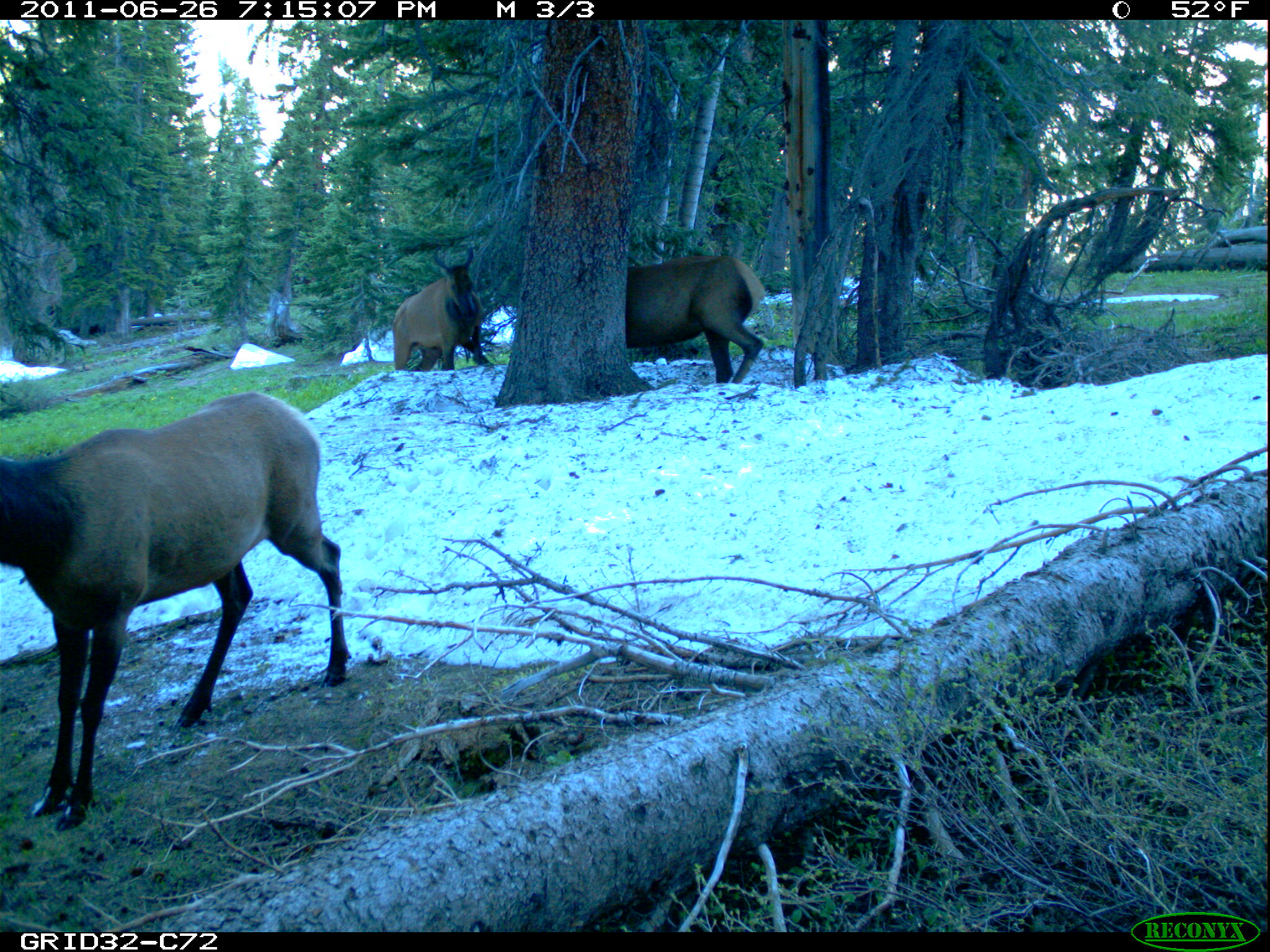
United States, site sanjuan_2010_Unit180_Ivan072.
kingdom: Animalia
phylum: Chordata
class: Mammalia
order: Artiodactyla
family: Cervidae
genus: Cervus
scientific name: Cervus elaphus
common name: red deer